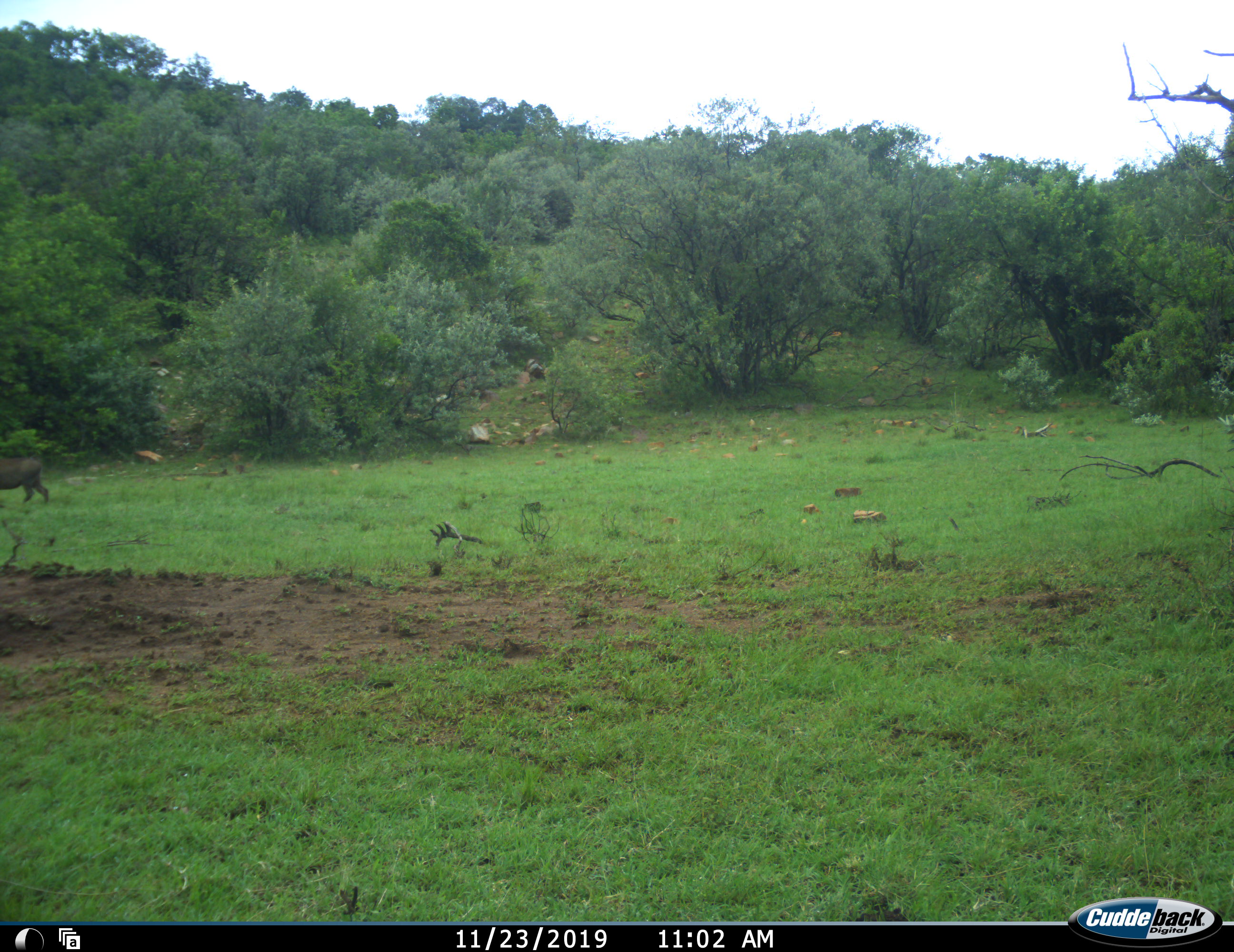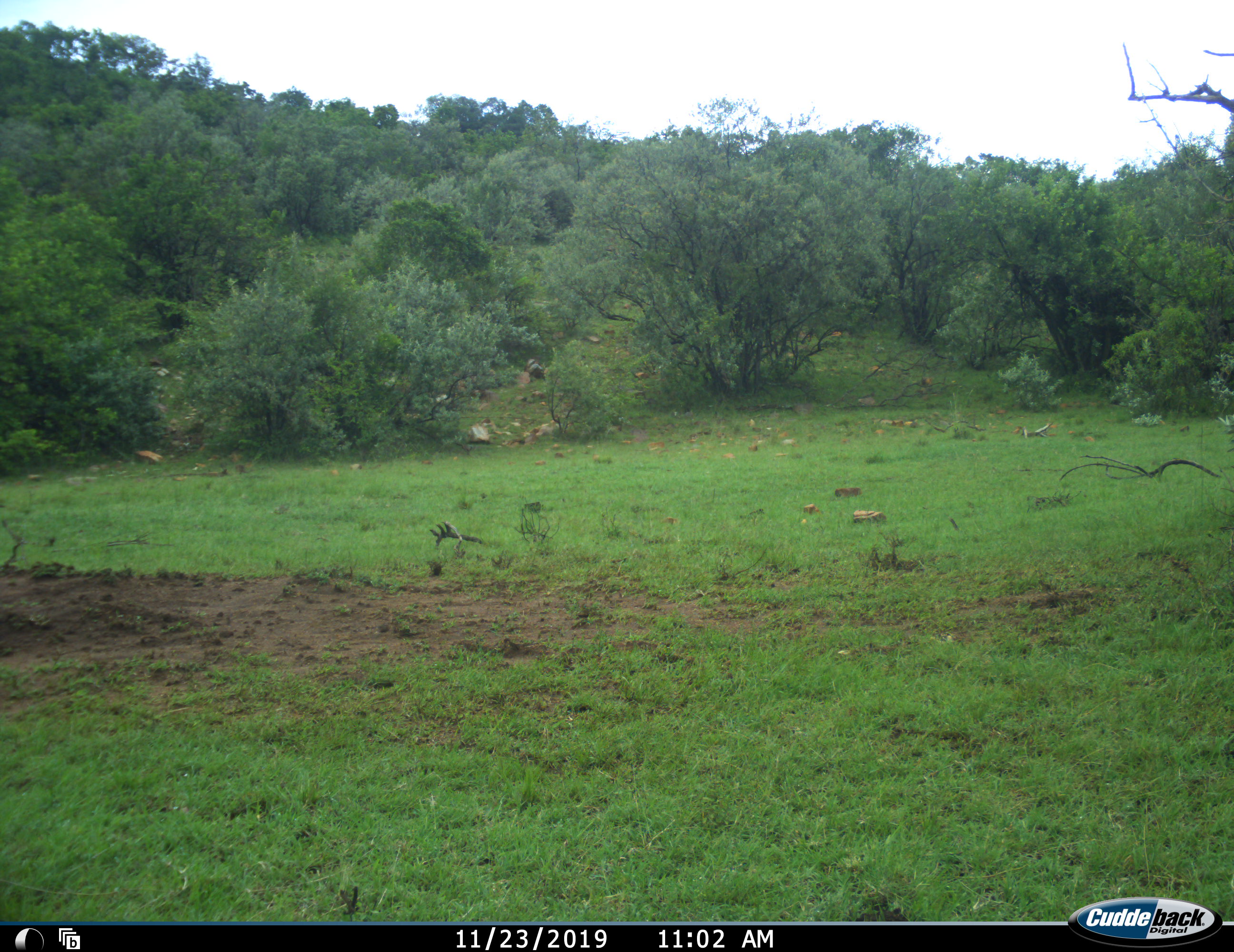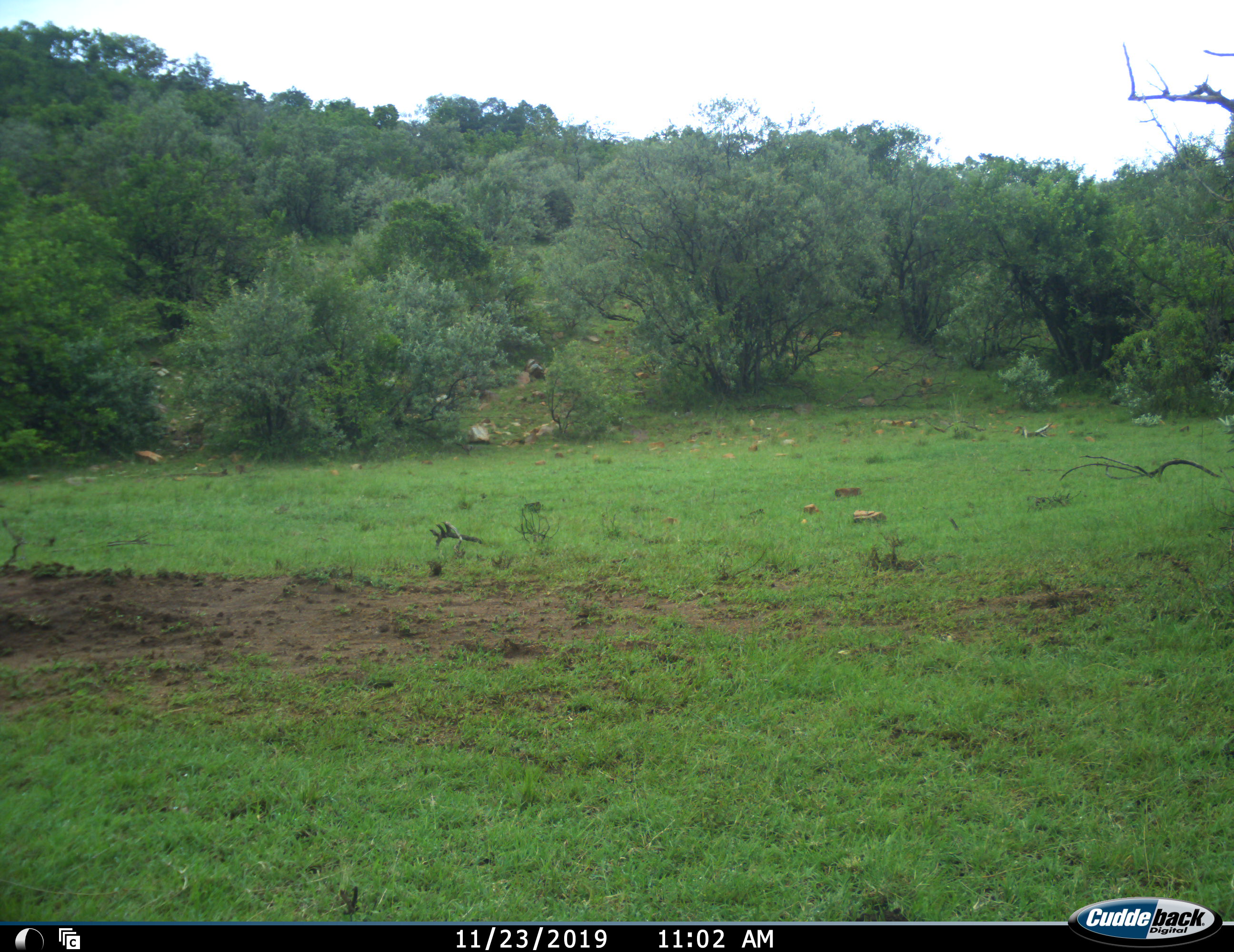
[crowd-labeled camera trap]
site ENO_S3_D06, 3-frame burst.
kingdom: Animalia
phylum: Chordata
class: Mammalia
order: Artiodactyla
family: Suidae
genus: Phacochoerus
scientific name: Phacochoerus africanus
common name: warthog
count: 1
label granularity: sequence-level